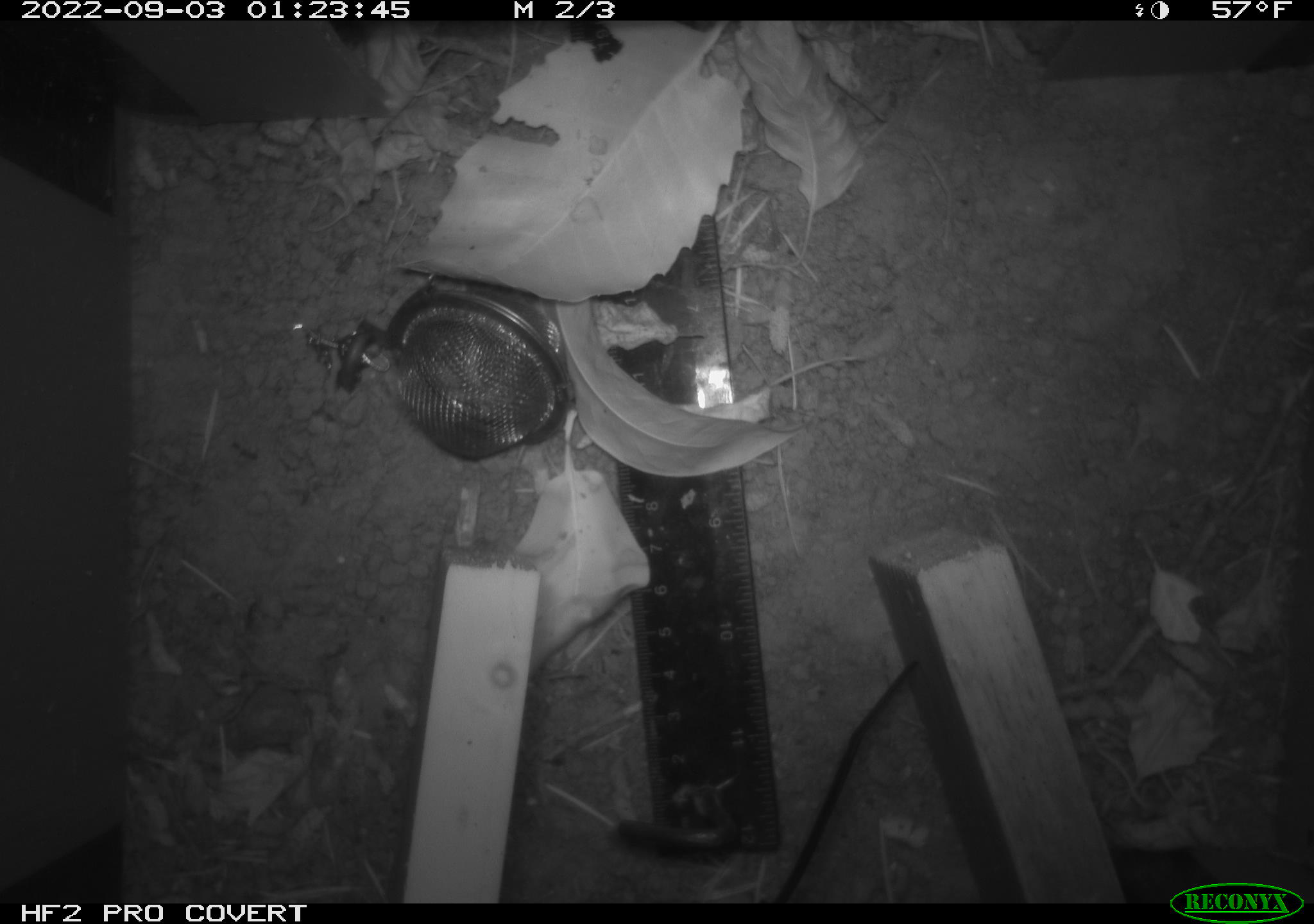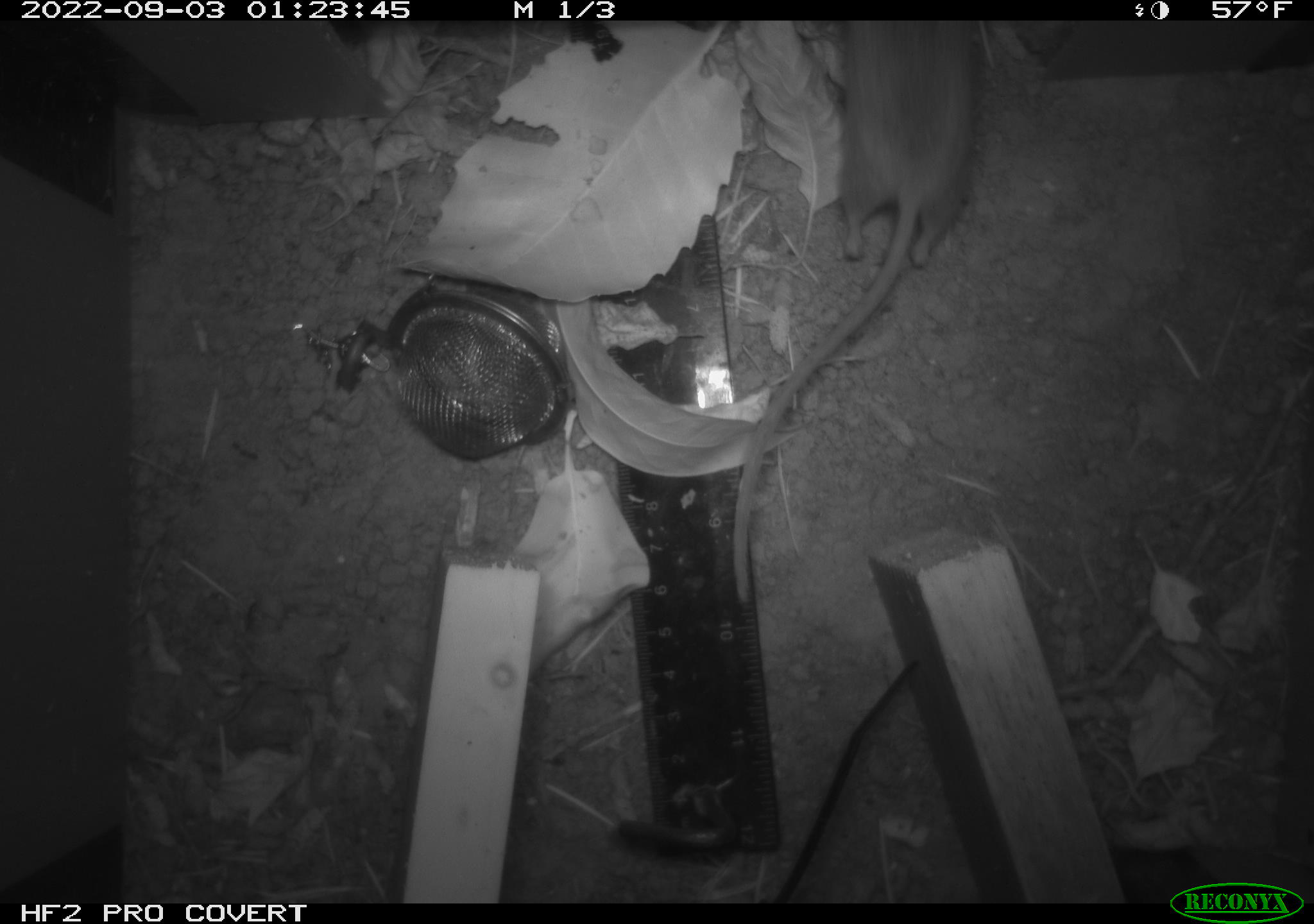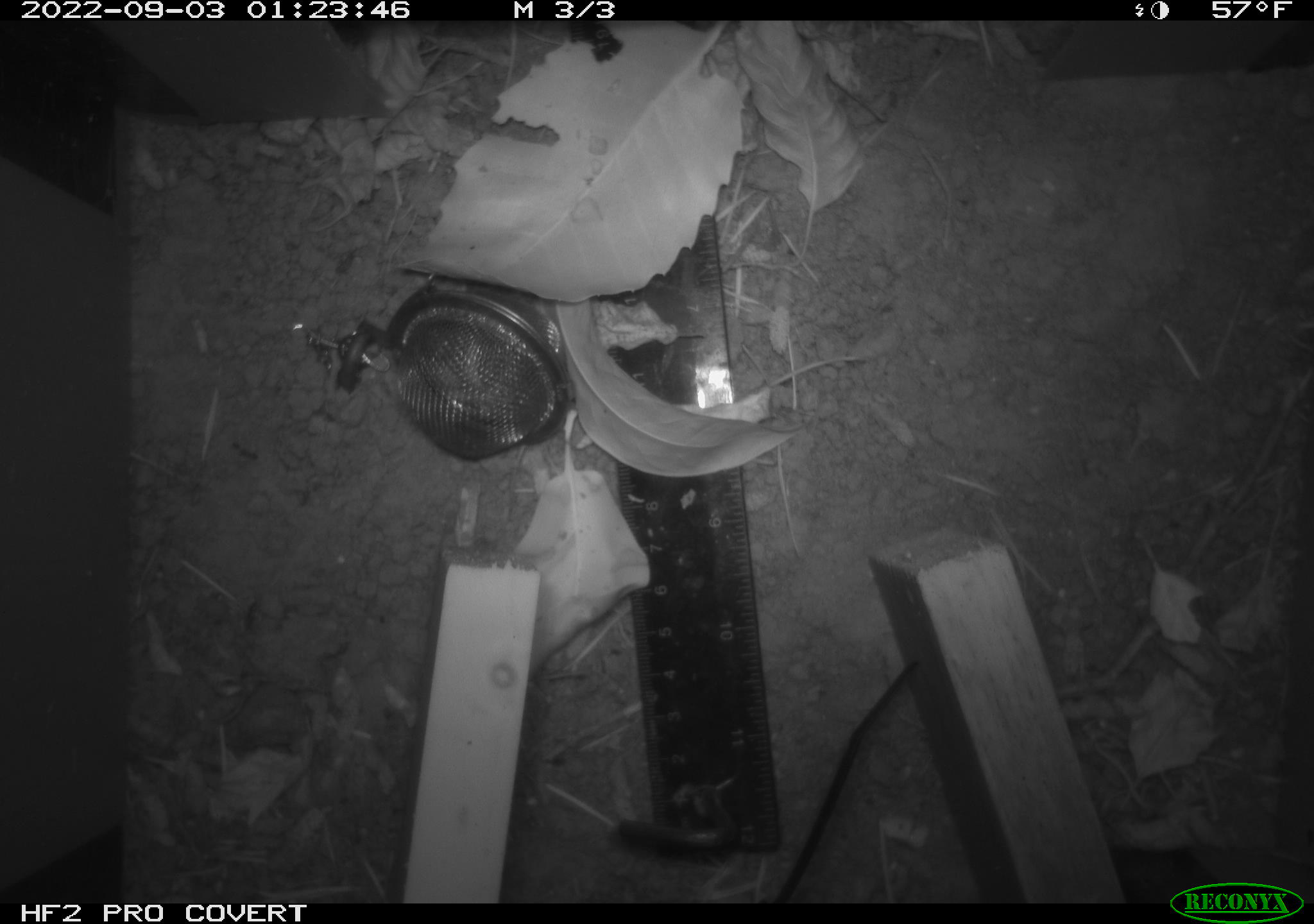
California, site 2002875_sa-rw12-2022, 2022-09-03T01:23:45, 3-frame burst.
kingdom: Animalia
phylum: Chordata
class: Mammalia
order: Rodentia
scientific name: Rodentia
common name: rodent